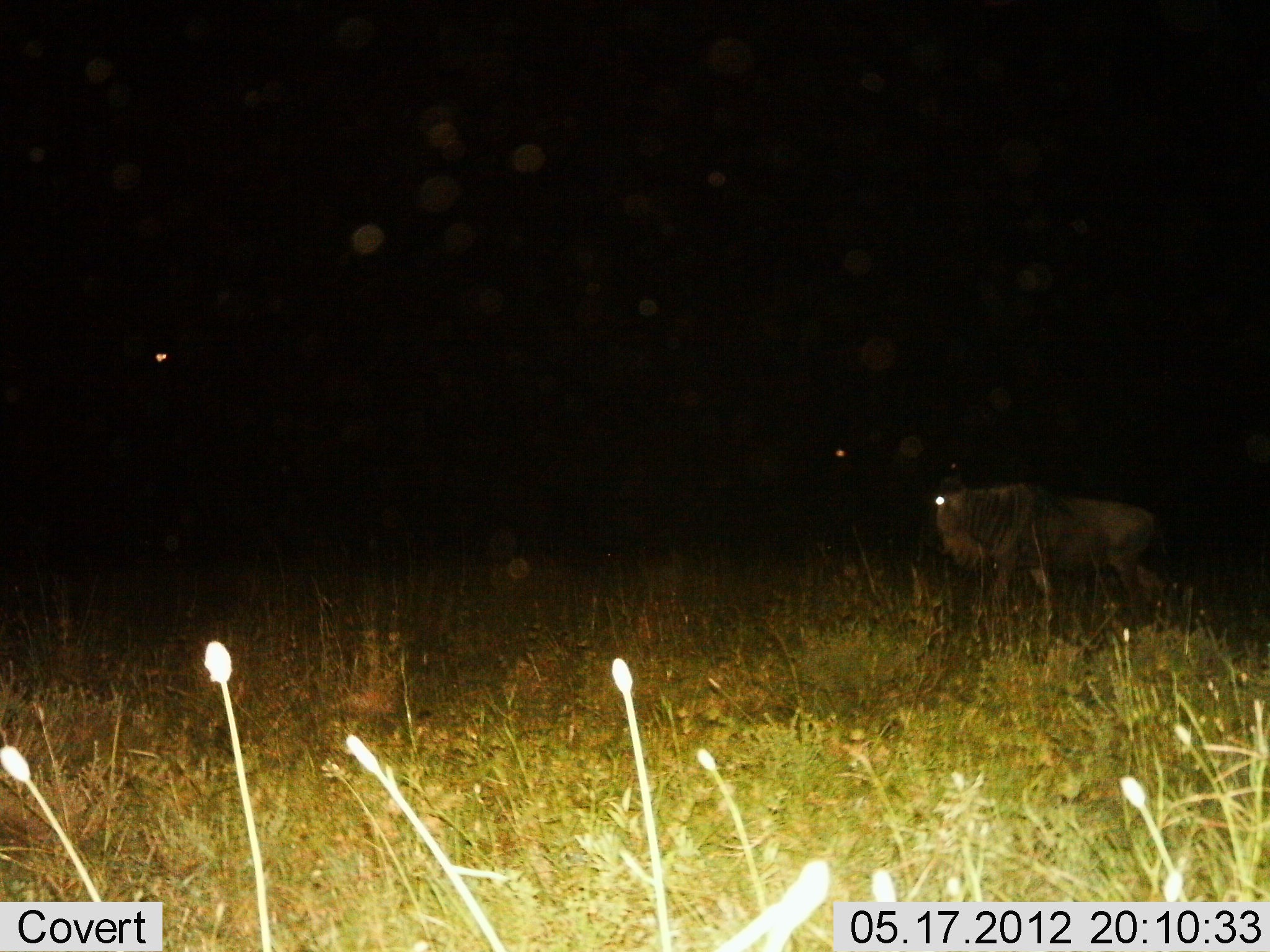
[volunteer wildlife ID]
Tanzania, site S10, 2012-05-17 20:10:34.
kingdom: Animalia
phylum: Chordata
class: Mammalia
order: Artiodactyla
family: Bovidae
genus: Connochaetes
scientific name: Connochaetes taurinus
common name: blue wildebeest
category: wildebeest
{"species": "wildebeest (blue wildebeest) (Connochaetes taurinus)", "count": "1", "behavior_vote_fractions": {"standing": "30%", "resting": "0%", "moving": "70%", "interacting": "0%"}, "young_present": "0%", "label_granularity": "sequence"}